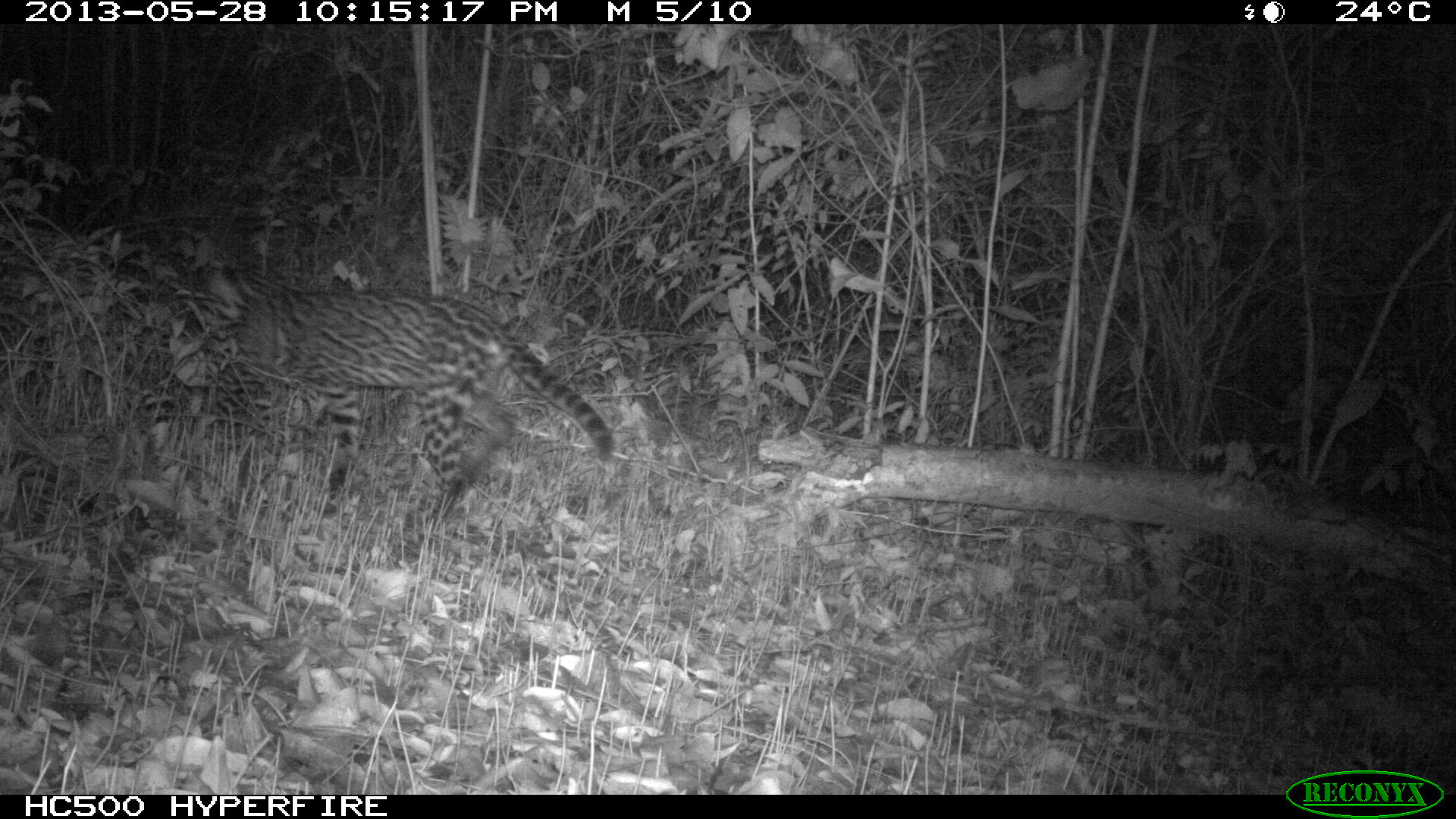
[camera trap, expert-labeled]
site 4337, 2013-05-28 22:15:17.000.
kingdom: Animalia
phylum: Chordata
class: Mammalia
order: Carnivora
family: Felidae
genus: Leopardus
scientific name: Leopardus pardalis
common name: ocelot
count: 1